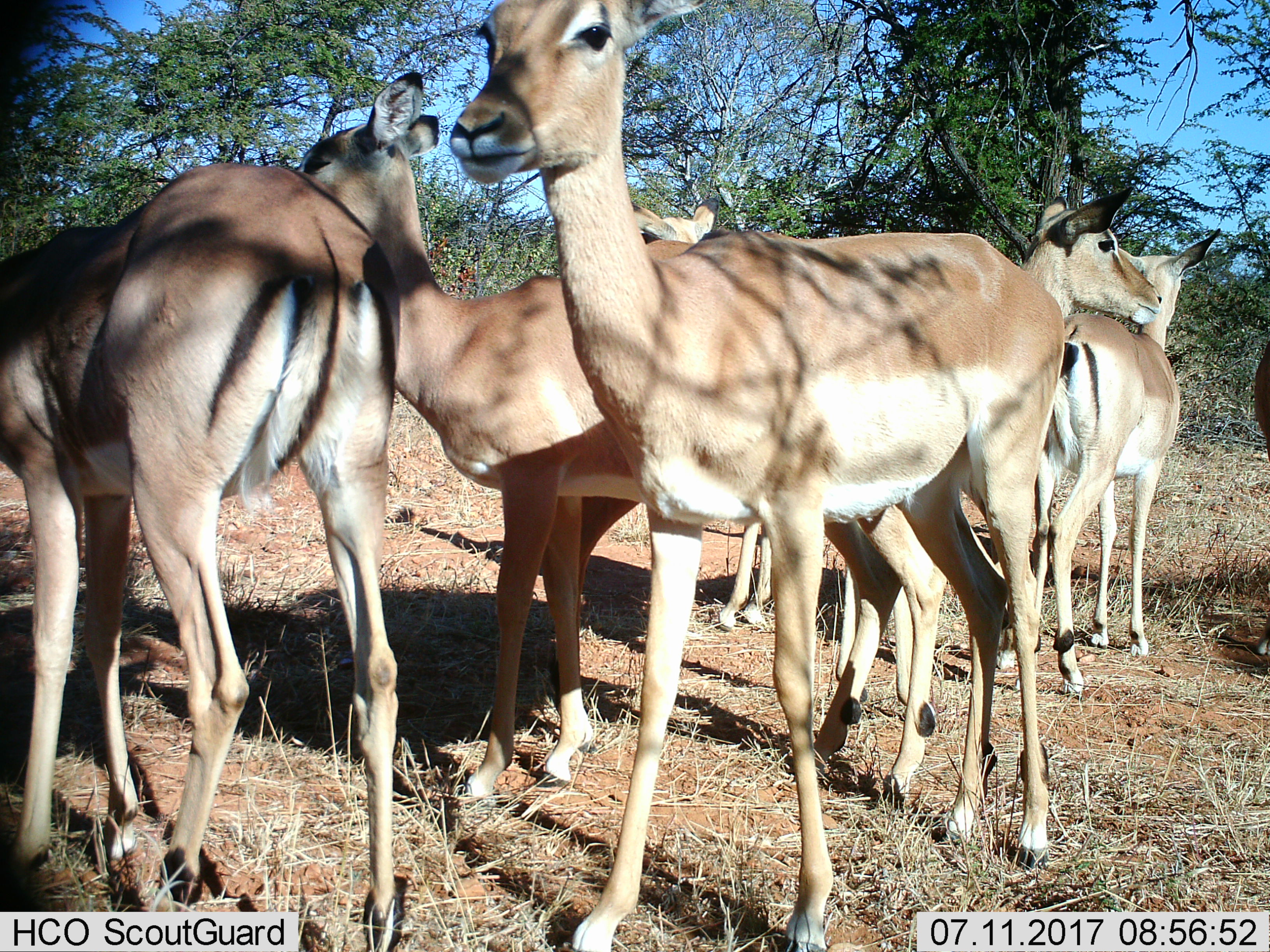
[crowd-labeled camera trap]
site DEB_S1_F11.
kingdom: Animalia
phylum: Chordata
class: Mammalia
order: Artiodactyla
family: Bovidae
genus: Aepyceros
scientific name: Aepyceros melampus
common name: impala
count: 7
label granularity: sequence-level